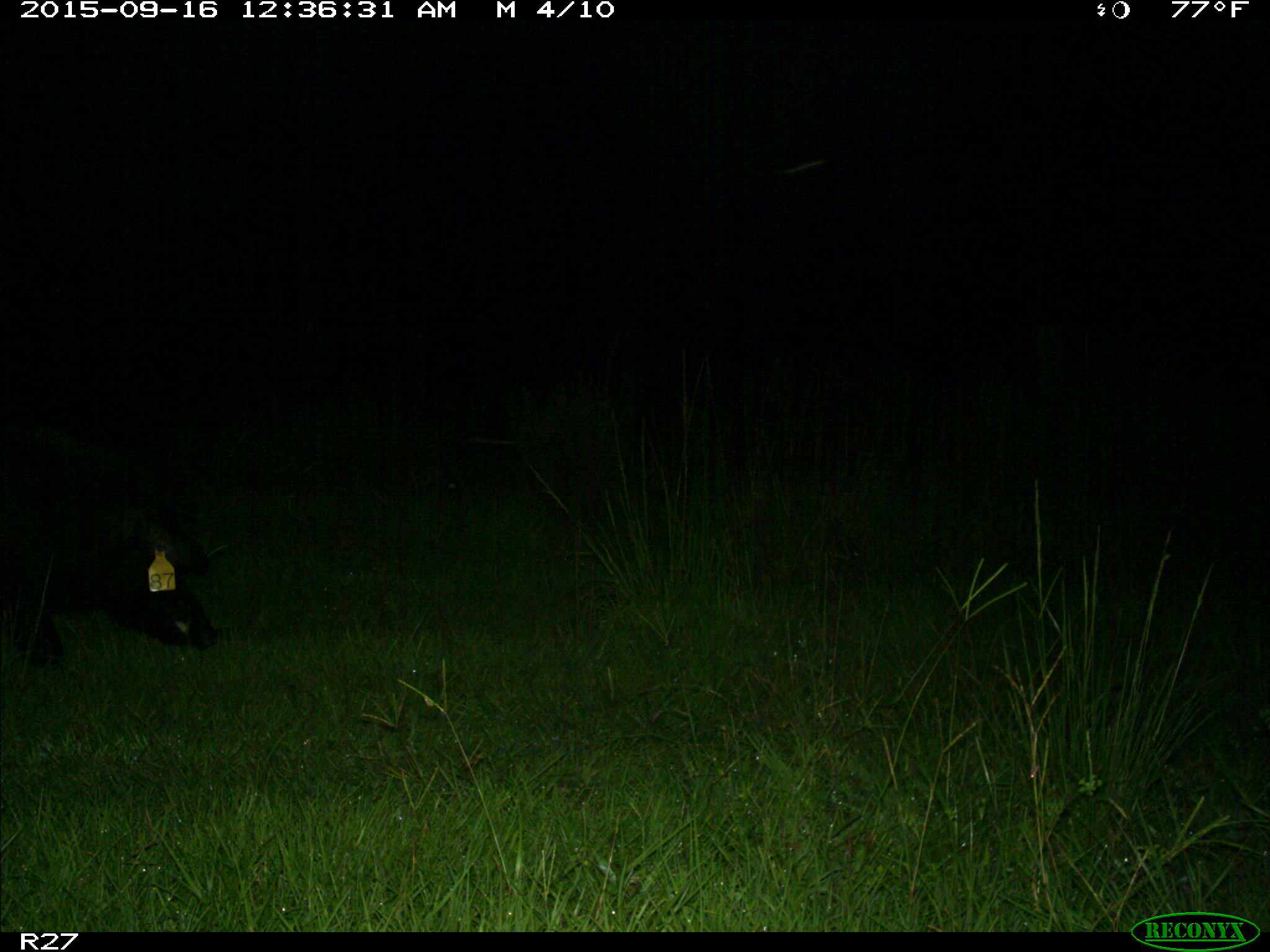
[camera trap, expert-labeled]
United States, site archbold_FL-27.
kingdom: Animalia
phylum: Chordata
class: Mammalia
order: Artiodactyla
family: Suidae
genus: Sus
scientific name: Sus scrofa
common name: wild boar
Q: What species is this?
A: Sus scrofa (wild boar).